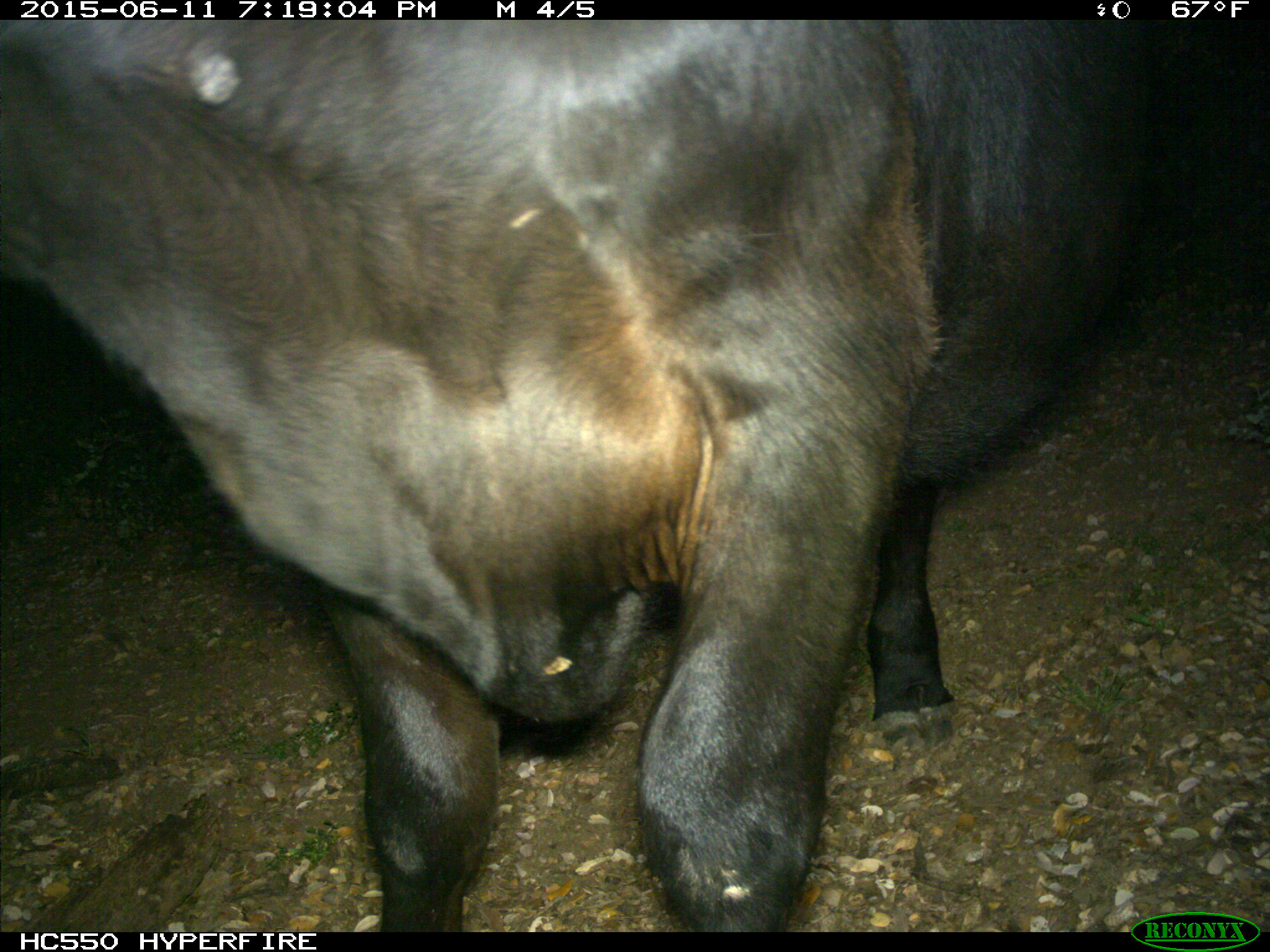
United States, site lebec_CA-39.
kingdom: Animalia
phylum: Chordata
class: Mammalia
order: Artiodactyla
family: Bovidae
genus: Bos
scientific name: Bos taurus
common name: domestic cow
Bos taurus (domestic cow).